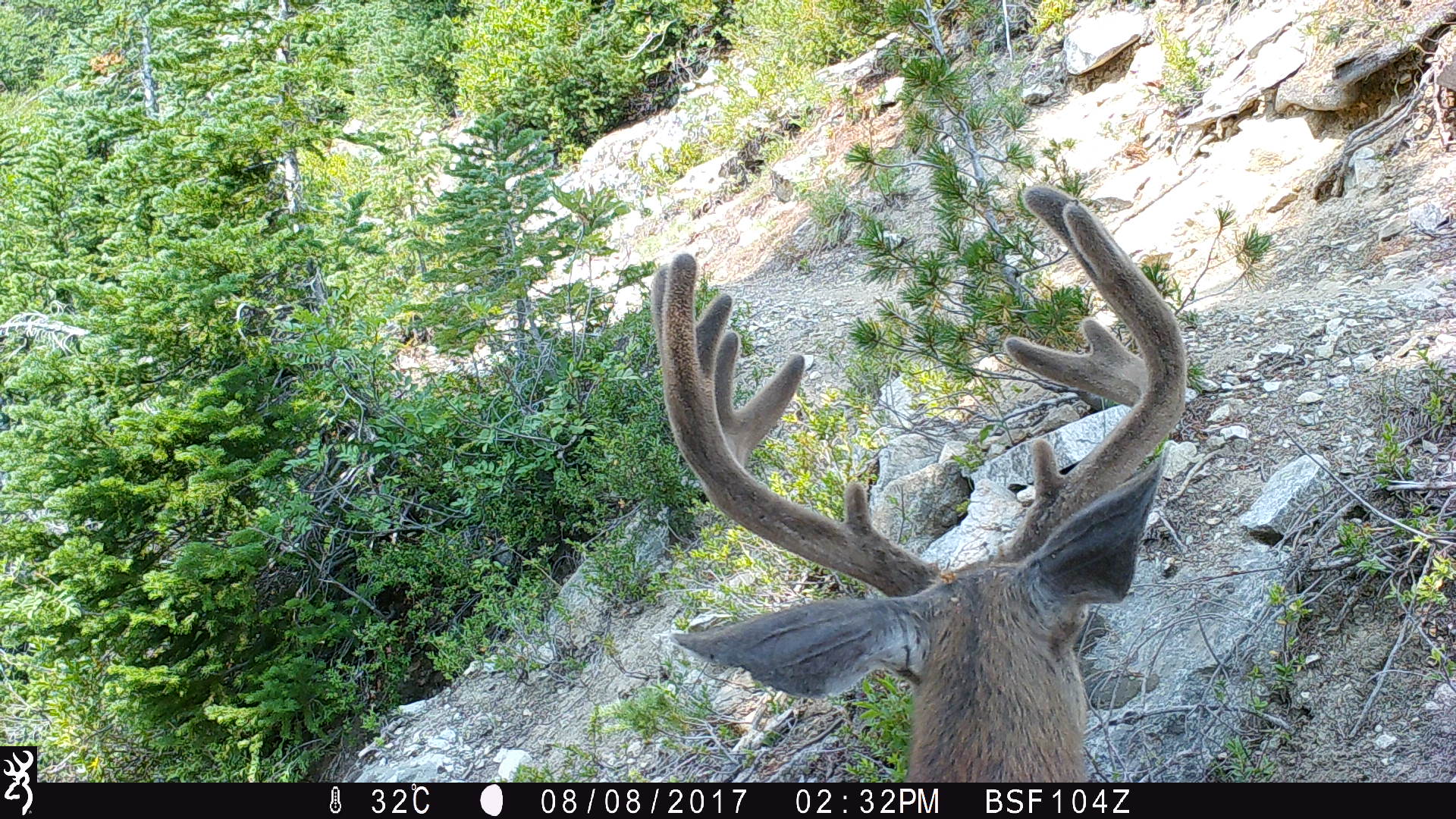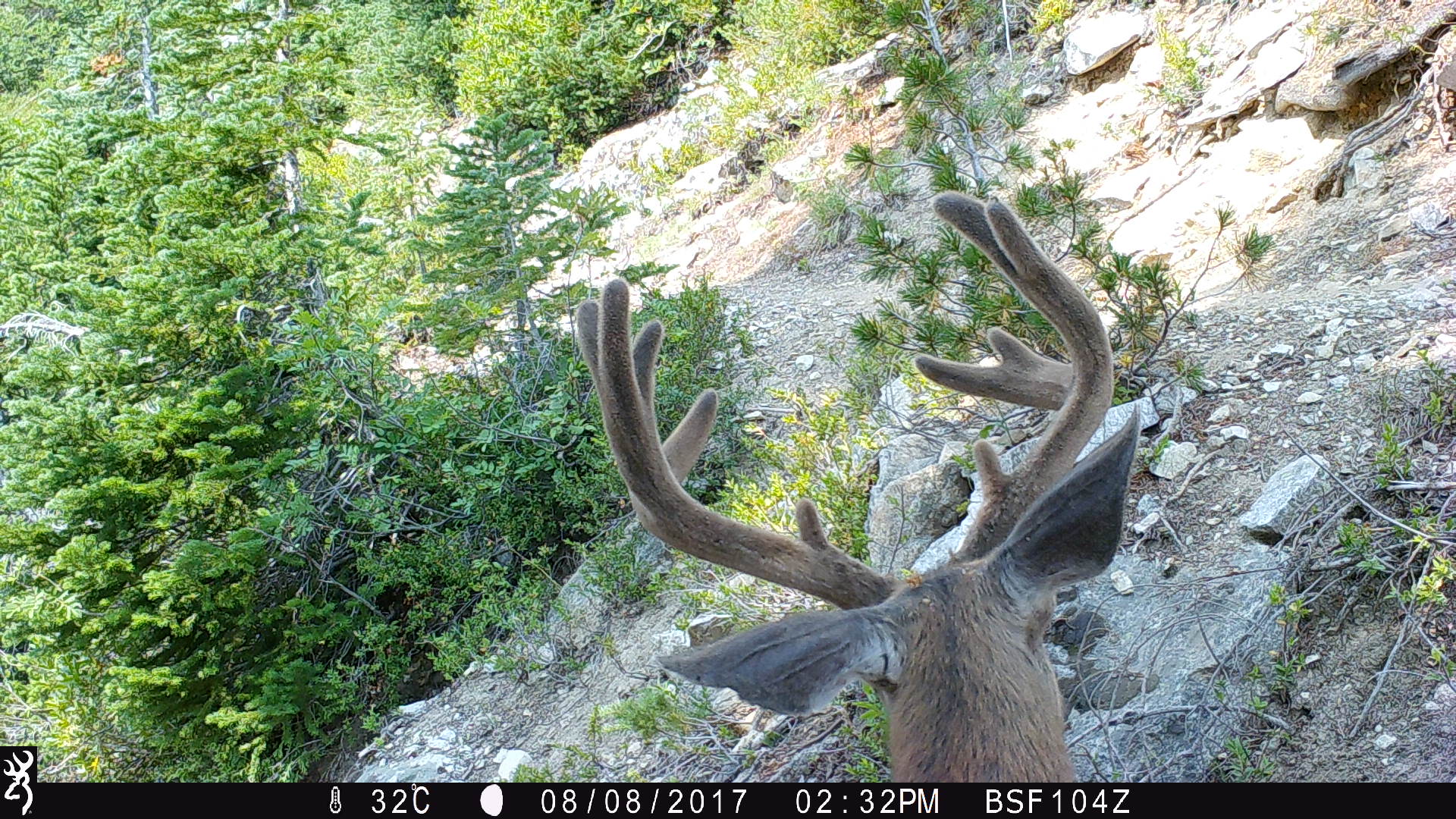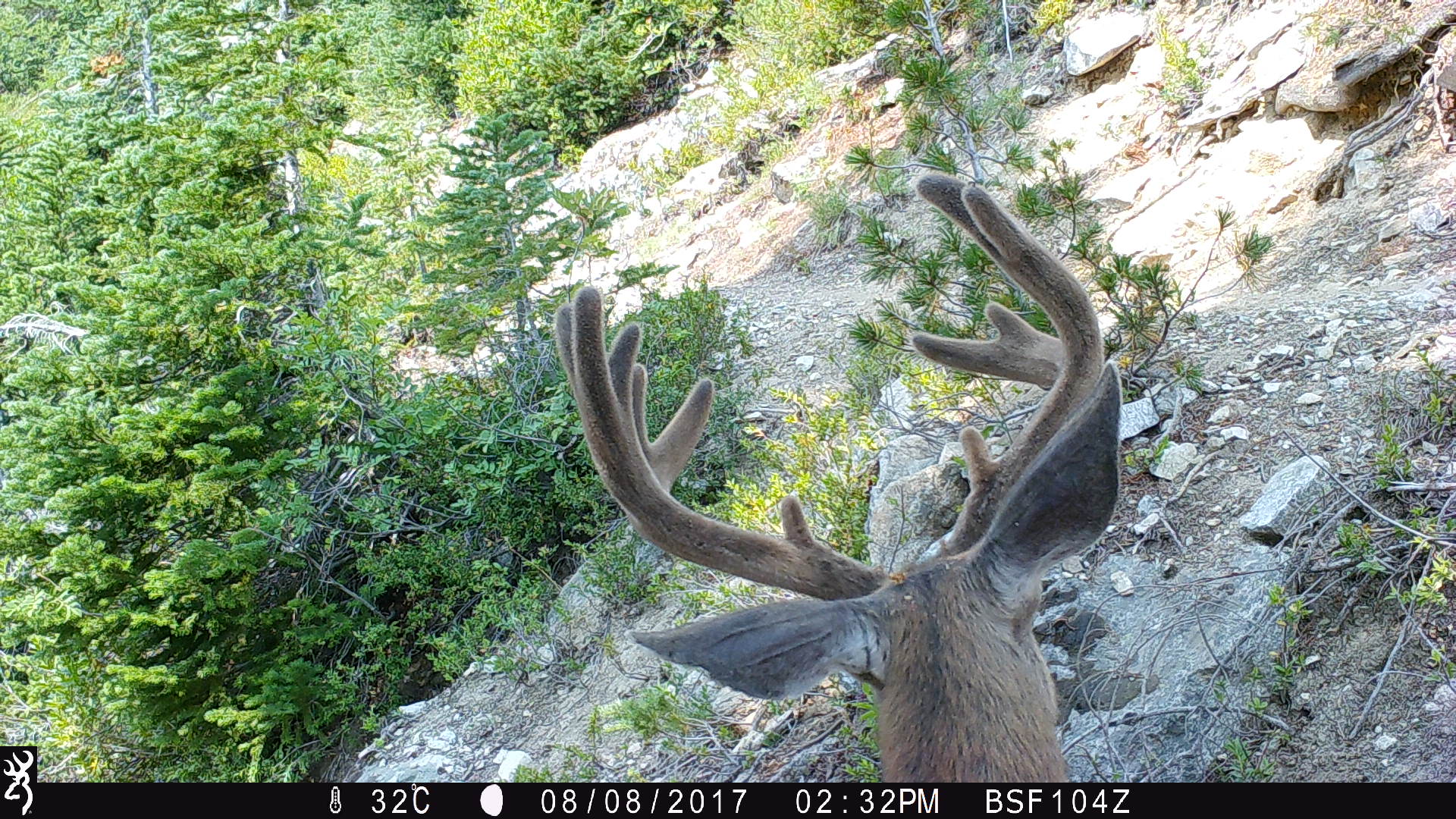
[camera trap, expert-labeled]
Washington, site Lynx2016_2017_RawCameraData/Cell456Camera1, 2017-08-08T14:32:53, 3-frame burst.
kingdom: Animalia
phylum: Chordata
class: Mammalia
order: Artiodactyla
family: Cervidae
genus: Odocoileus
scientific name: Odocoileus hemionus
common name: mule deer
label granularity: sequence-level